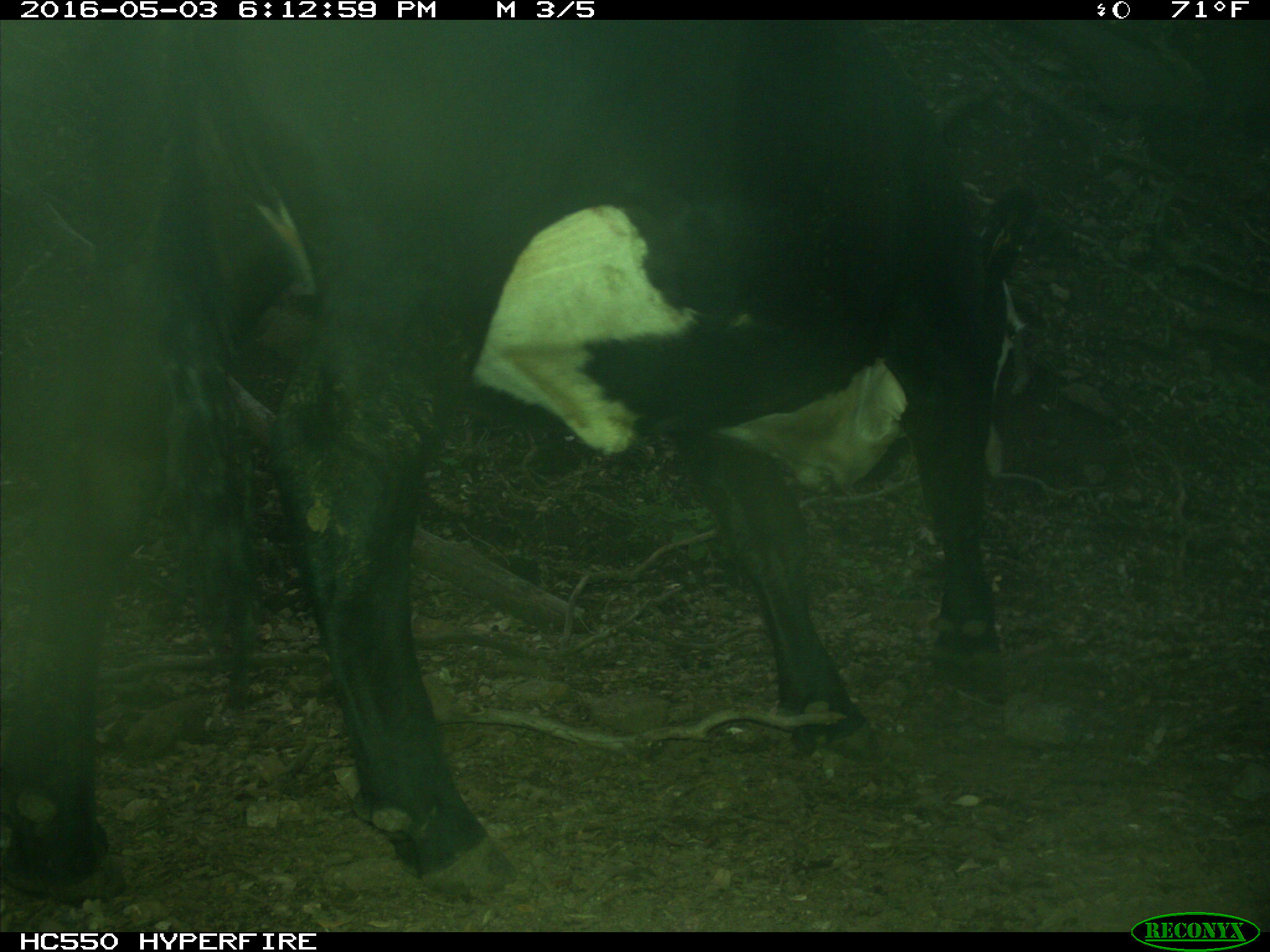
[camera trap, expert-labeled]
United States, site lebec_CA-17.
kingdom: Animalia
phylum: Chordata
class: Mammalia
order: Artiodactyla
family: Bovidae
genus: Bos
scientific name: Bos taurus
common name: domestic cow